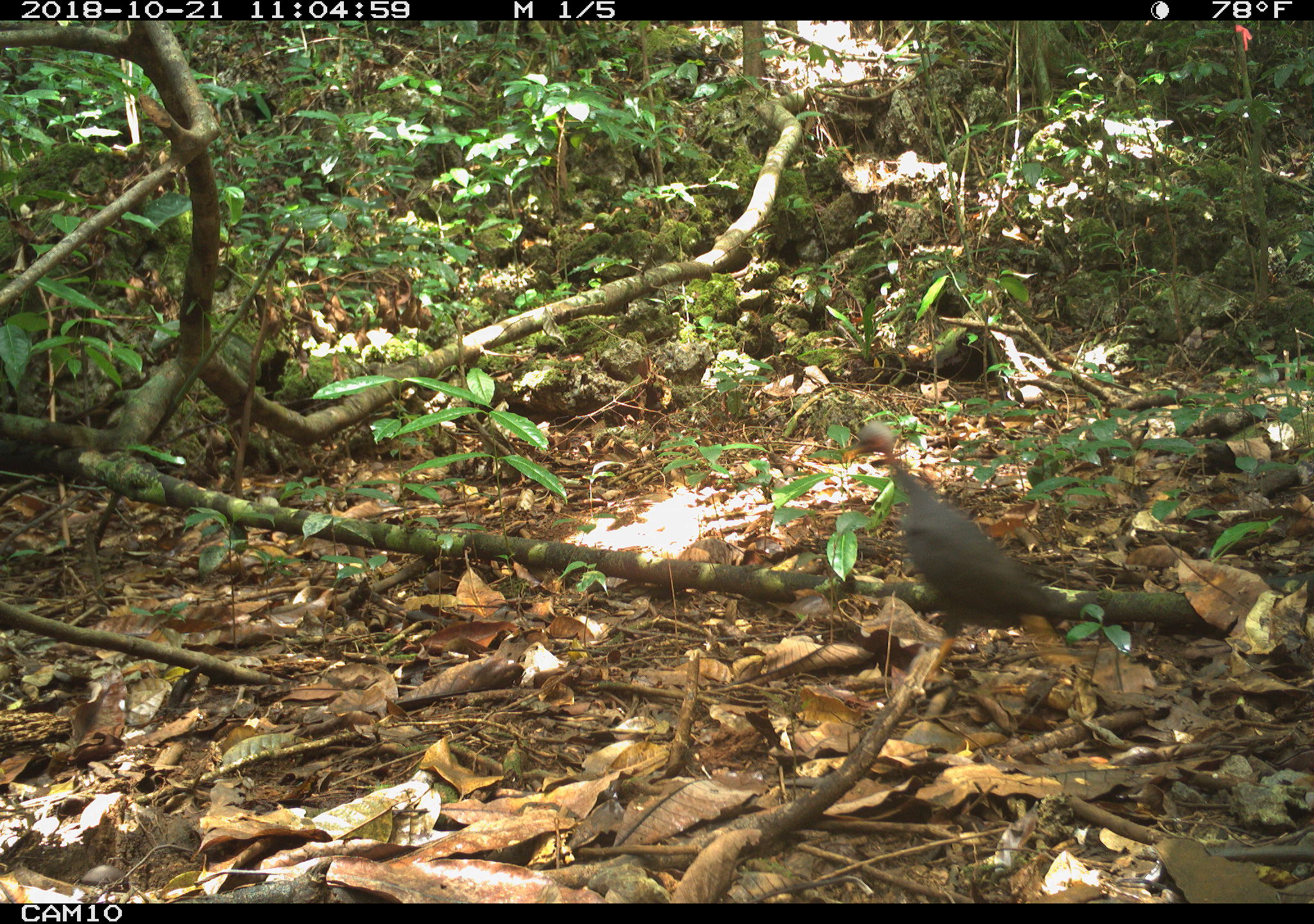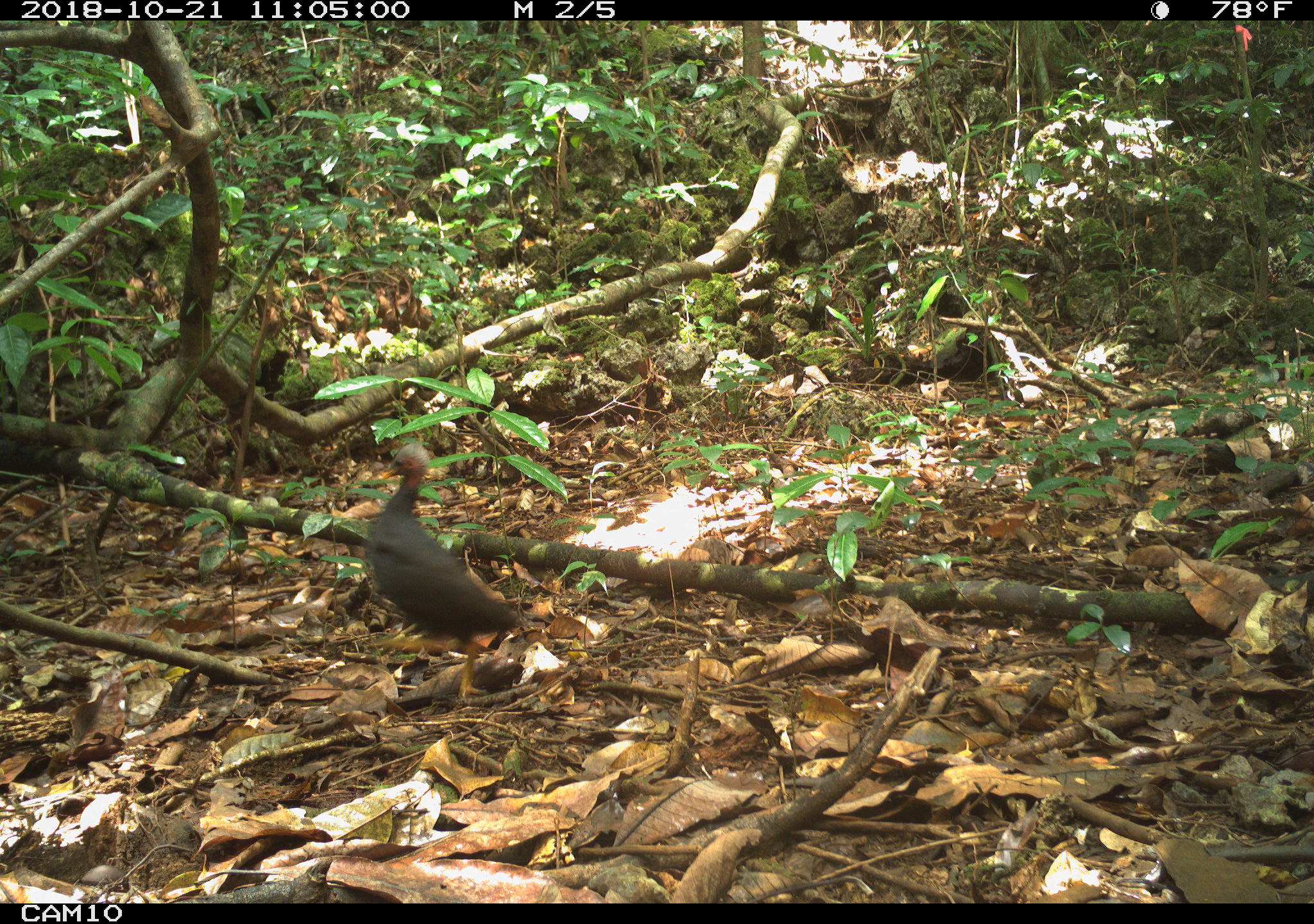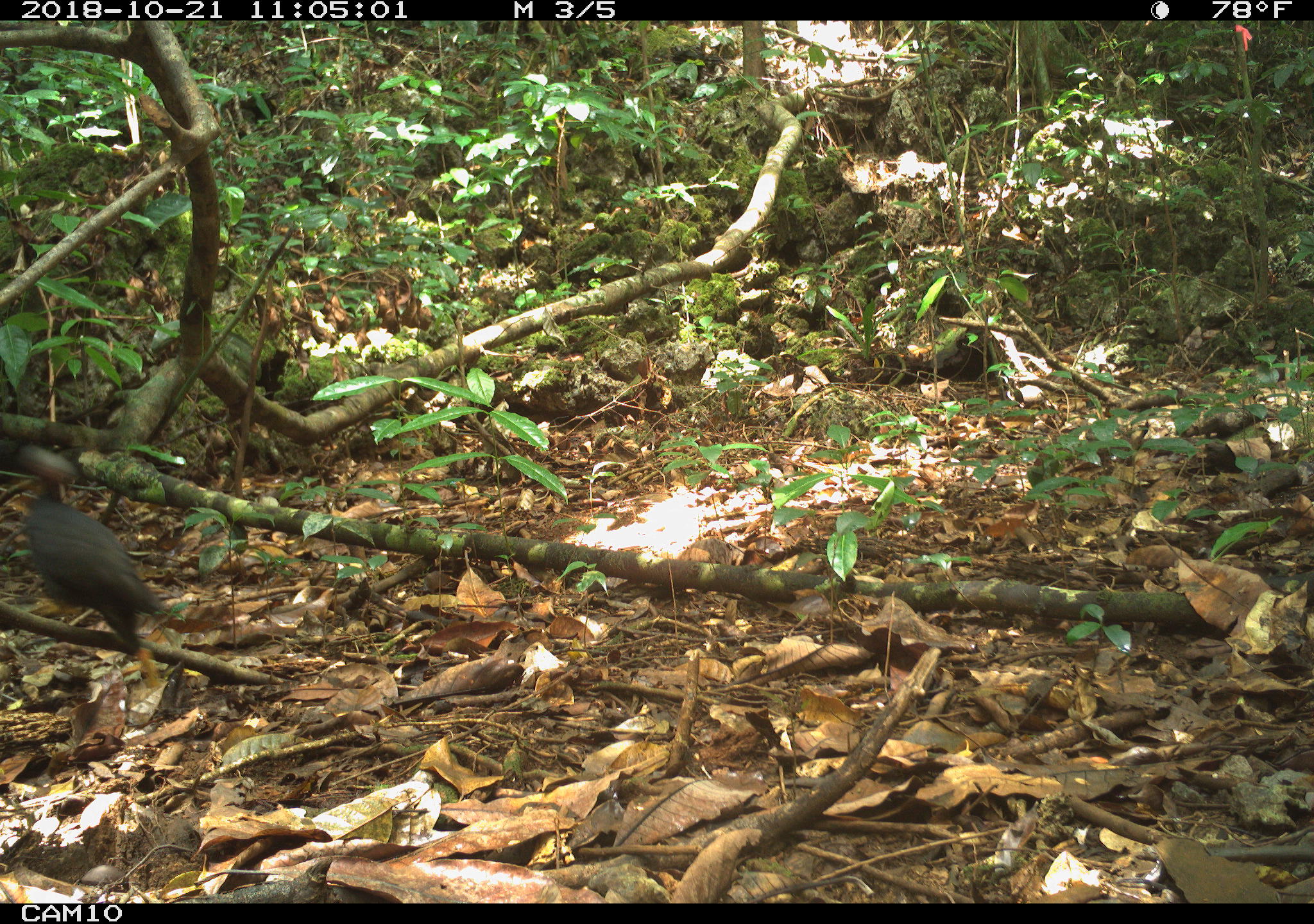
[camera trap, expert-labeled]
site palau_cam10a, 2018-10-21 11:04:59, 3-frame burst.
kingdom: Animalia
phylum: Chordata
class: Aves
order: Galliformes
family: Megapodiidae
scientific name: Megapodiidae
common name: megapode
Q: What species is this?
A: Megapode (Megapodiidae).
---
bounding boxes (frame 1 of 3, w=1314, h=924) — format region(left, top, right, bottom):
megapode: region(840, 423, 1196, 670)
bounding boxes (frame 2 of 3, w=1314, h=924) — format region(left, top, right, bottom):
megapode: region(361, 446, 522, 705)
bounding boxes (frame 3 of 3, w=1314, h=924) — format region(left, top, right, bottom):
megapode: region(9, 449, 171, 672)